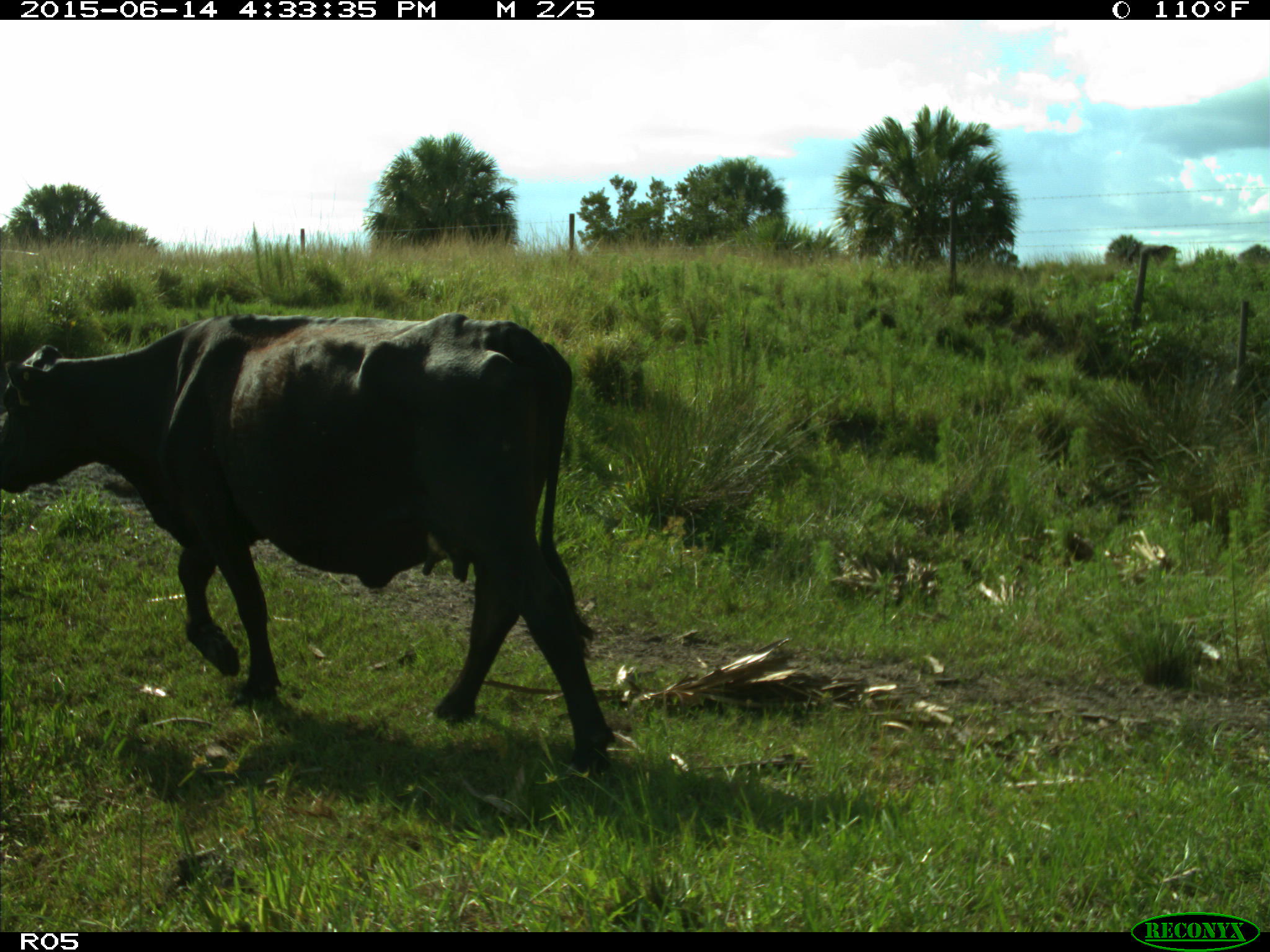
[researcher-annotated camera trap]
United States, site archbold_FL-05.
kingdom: Animalia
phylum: Chordata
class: Mammalia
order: Artiodactyla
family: Bovidae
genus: Bos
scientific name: Bos taurus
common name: domestic cow